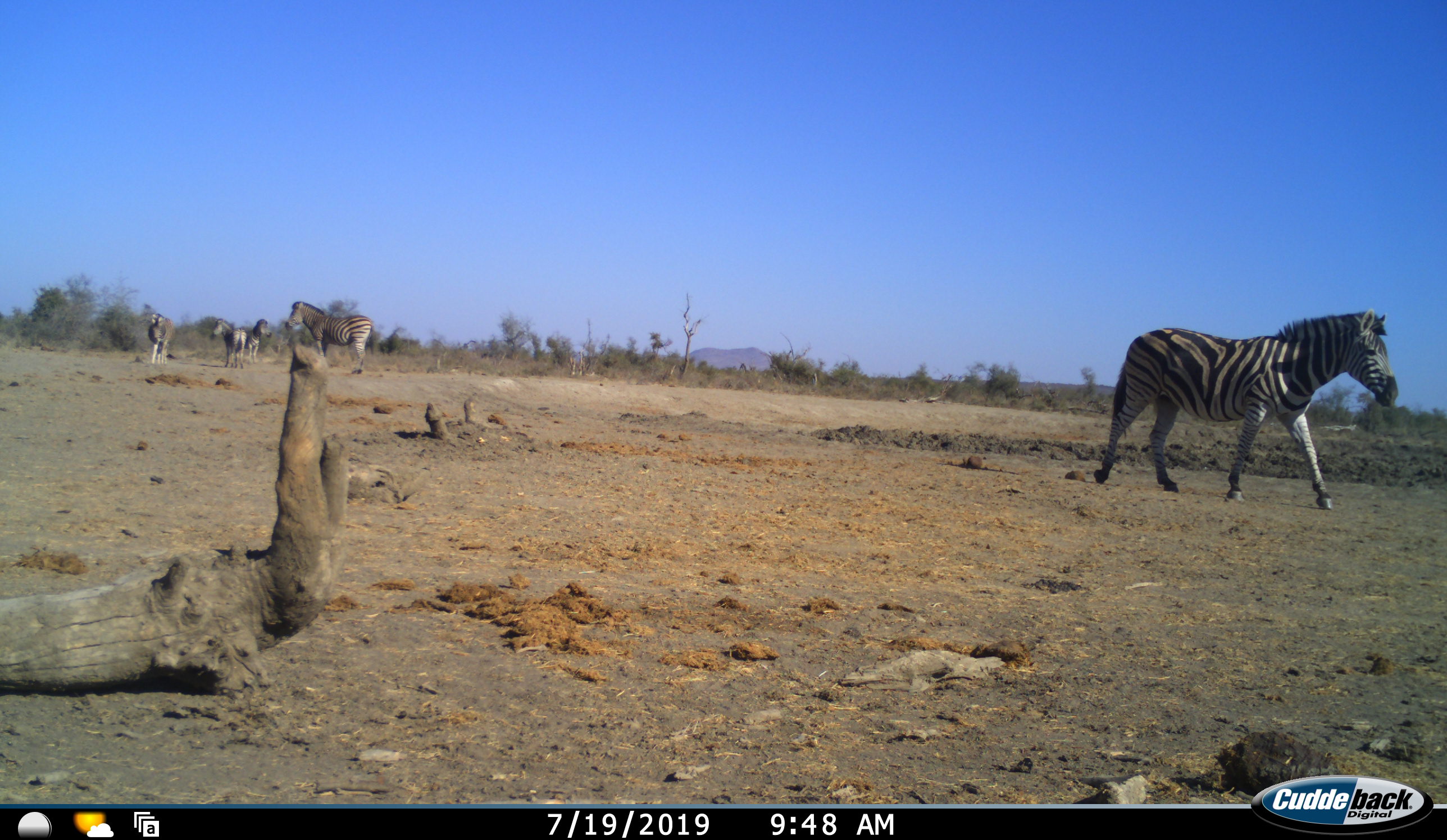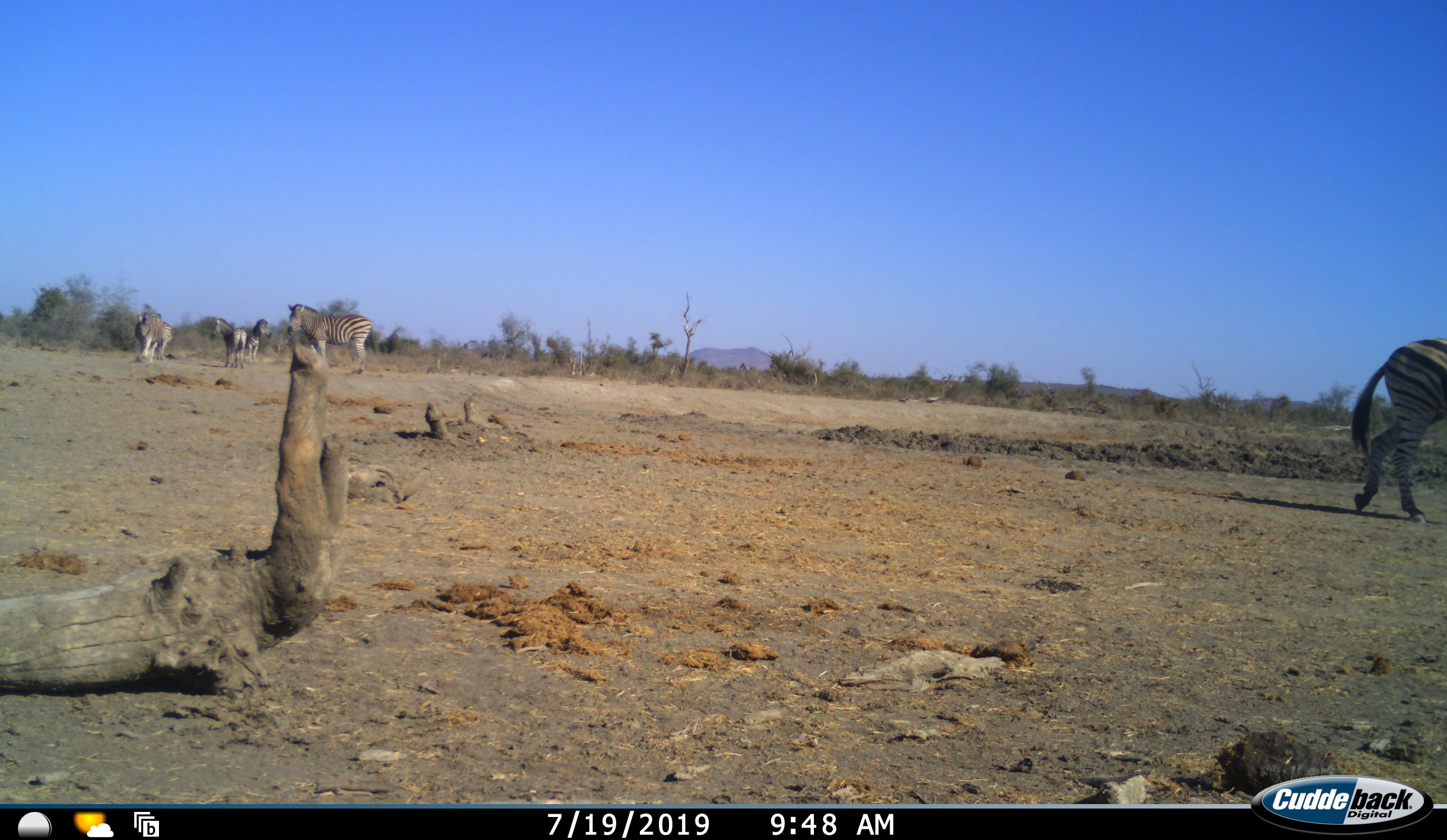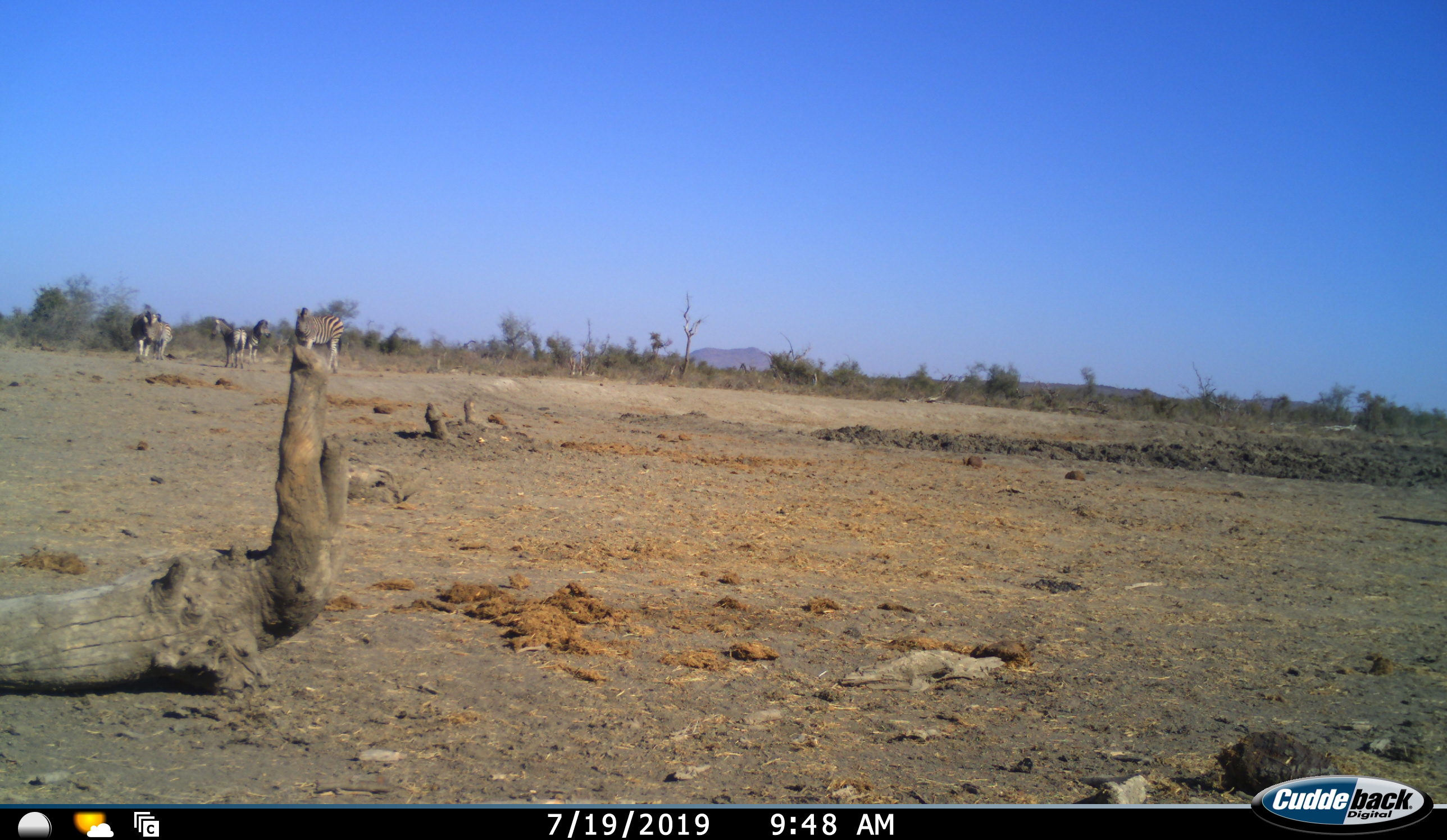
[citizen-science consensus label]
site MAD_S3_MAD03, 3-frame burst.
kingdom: Animalia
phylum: Chordata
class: Mammalia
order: Perissodactyla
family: Equidae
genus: Equus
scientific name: Equus quagga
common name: plains zebra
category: zebraplains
Zebraplains (plains zebra) (Equus quagga), count 5. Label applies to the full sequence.